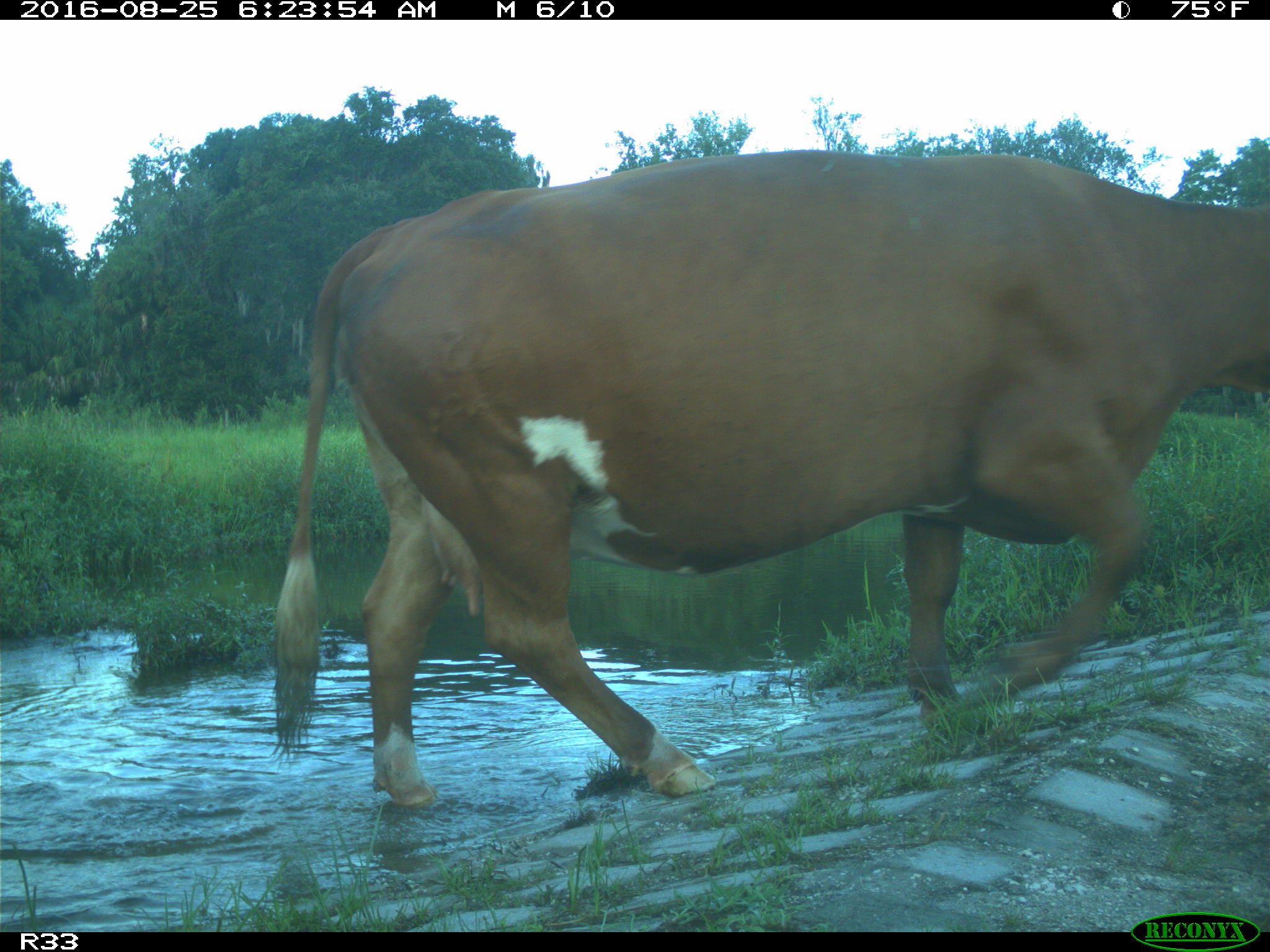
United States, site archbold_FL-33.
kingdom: Animalia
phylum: Chordata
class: Mammalia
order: Artiodactyla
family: Bovidae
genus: Bos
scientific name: Bos taurus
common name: domestic cow